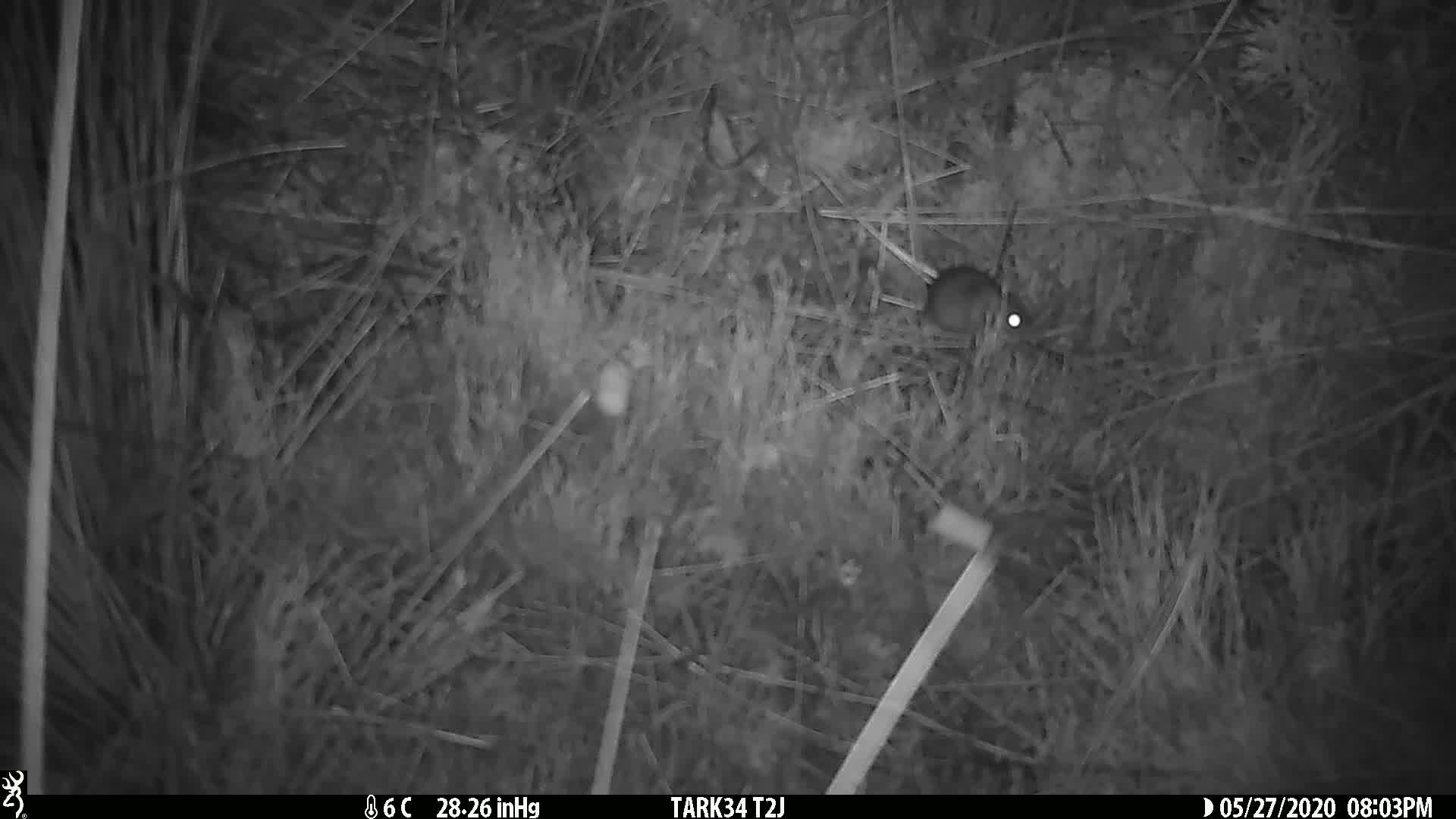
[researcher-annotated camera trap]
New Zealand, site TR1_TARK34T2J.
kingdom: Animalia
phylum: Chordata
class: Mammalia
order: Rodentia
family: Muridae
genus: Mus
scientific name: Mus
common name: mouse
Mouse (Mus).